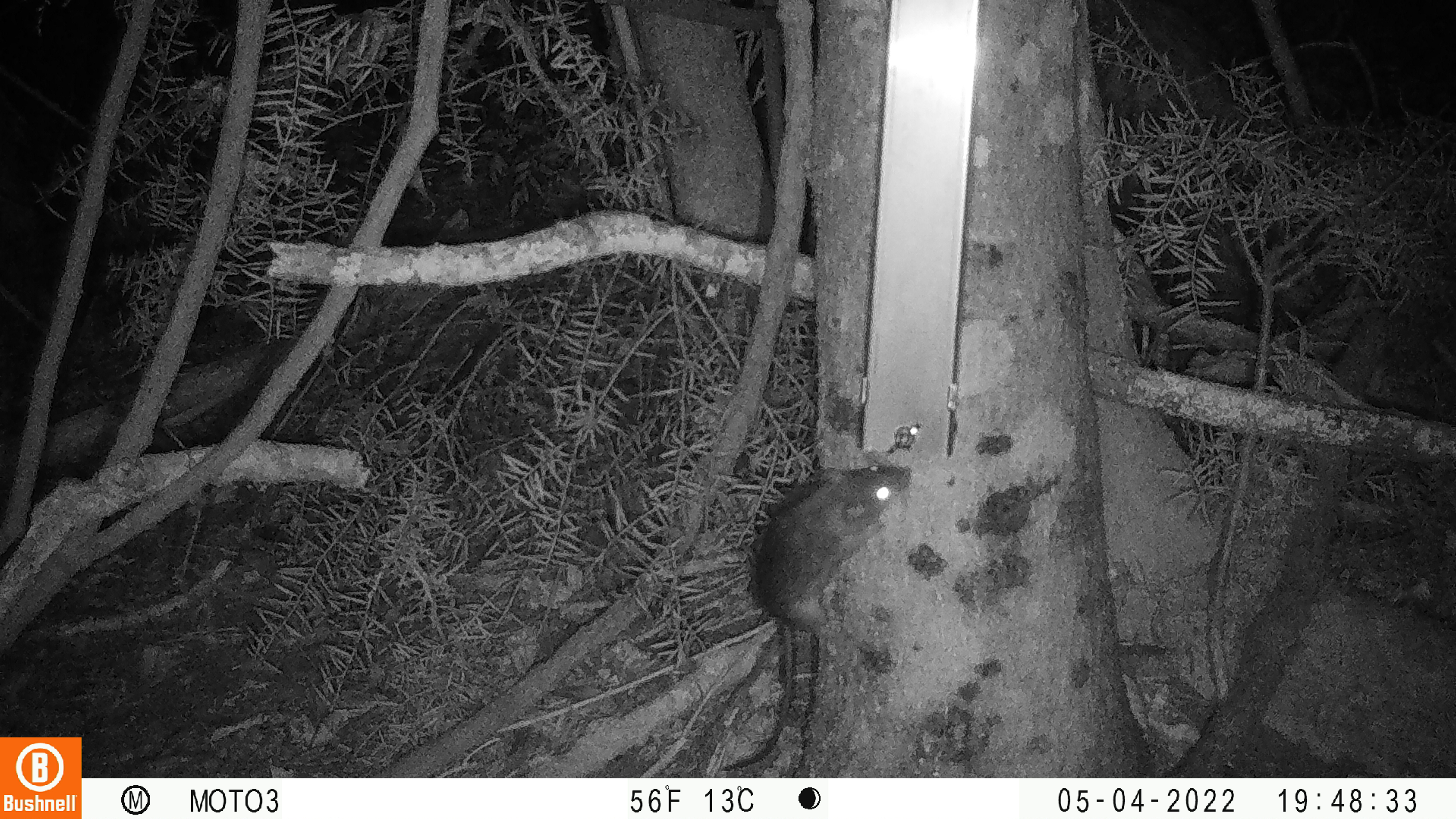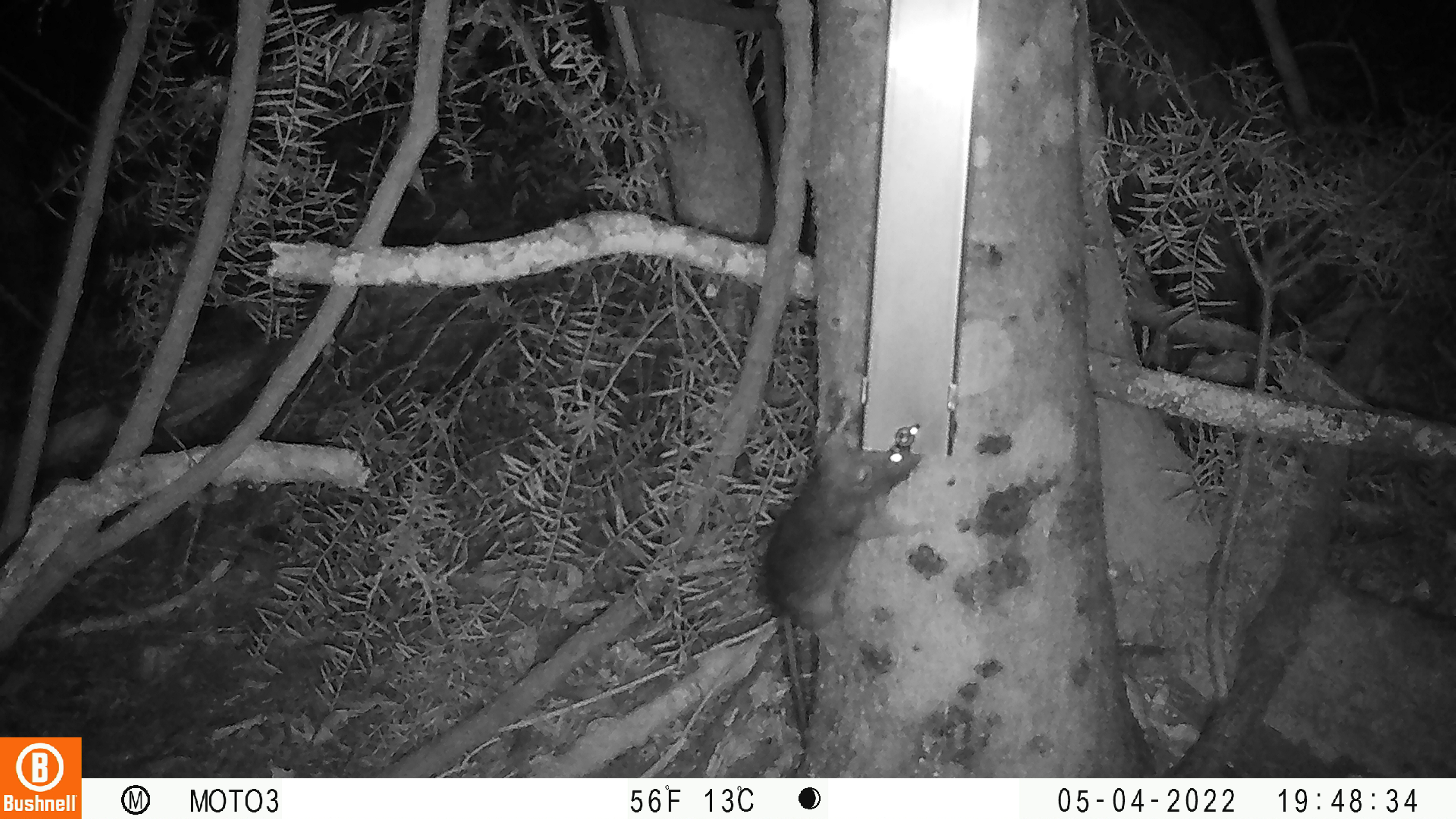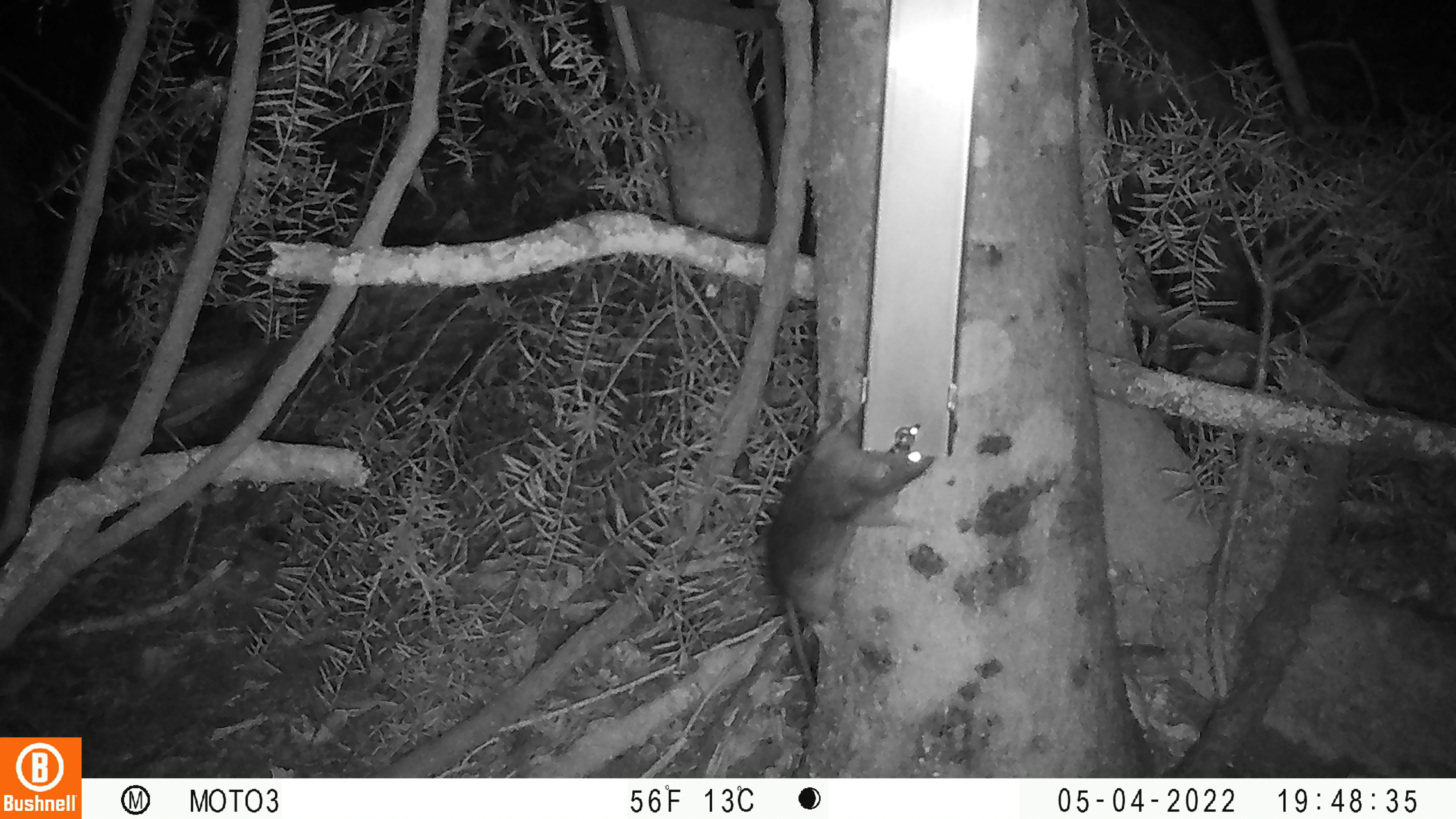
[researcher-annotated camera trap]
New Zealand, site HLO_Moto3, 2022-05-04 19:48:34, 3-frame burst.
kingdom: Animalia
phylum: Chordata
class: Mammalia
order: Rodentia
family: Muridae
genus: Rattus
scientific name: Rattus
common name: rat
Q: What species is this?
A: Rat (Rattus).